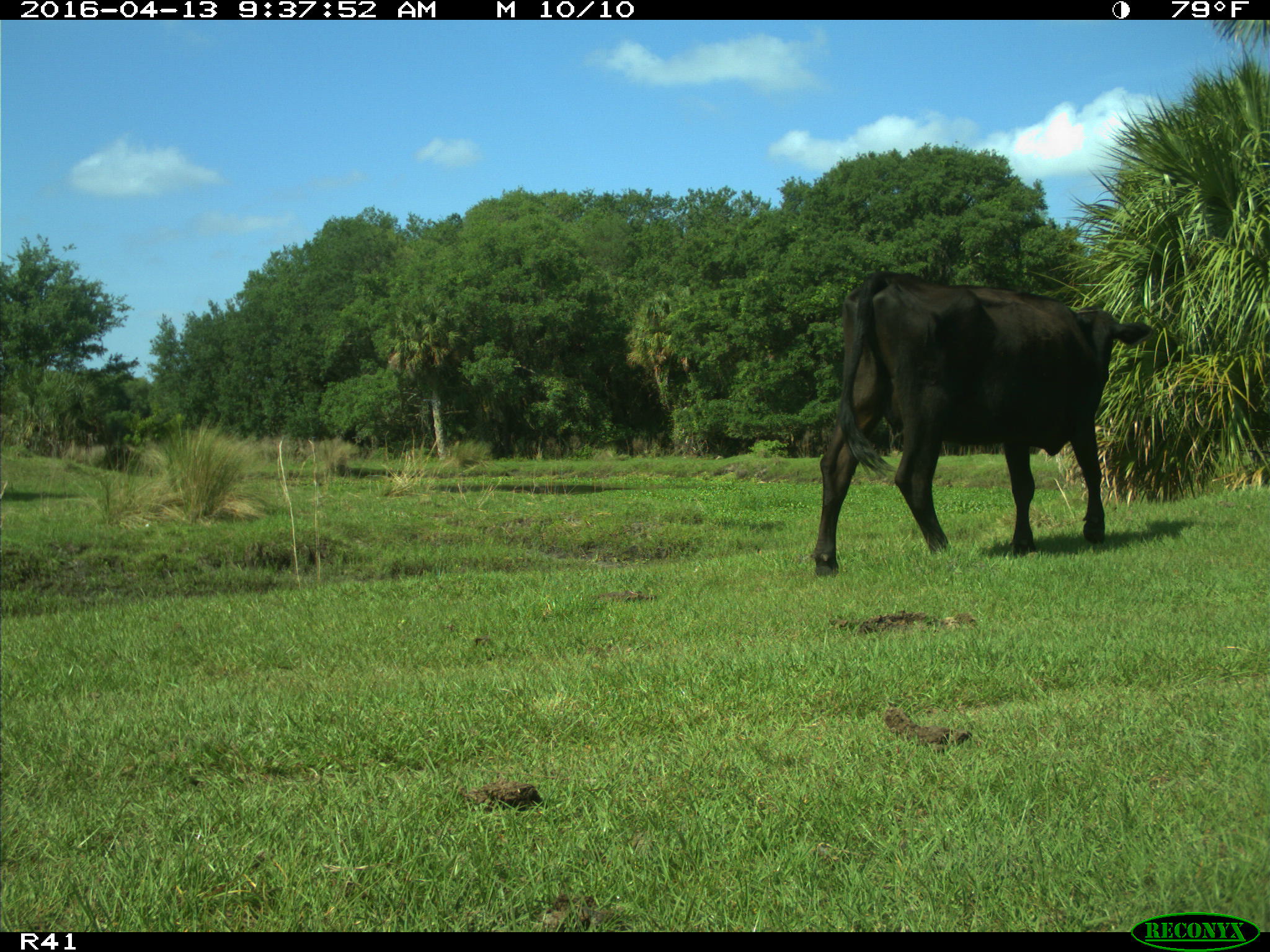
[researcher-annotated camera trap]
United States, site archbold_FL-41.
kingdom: Animalia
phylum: Chordata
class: Mammalia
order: Artiodactyla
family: Bovidae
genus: Bos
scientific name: Bos taurus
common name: domestic cow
Bos taurus (domestic cow).